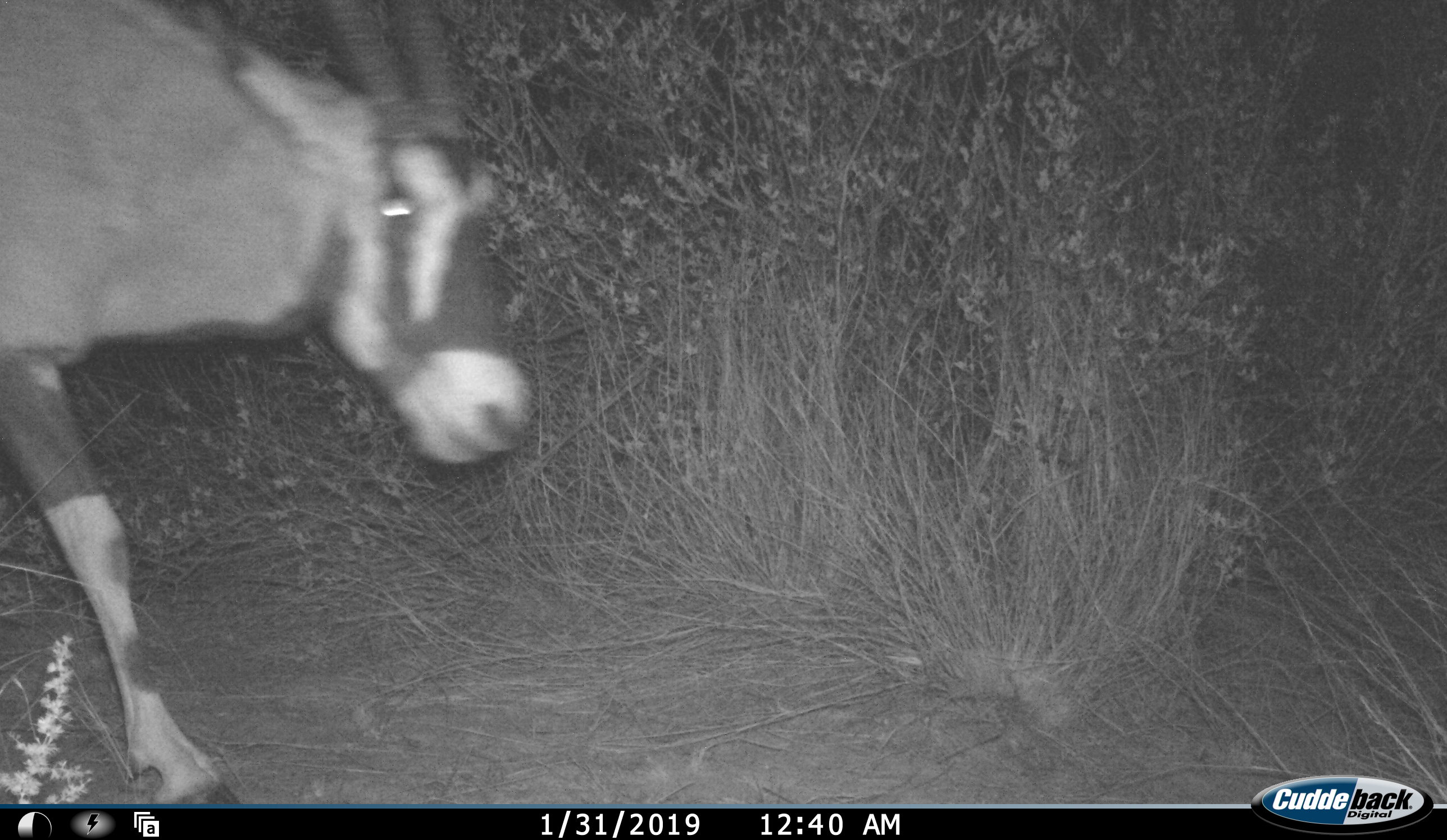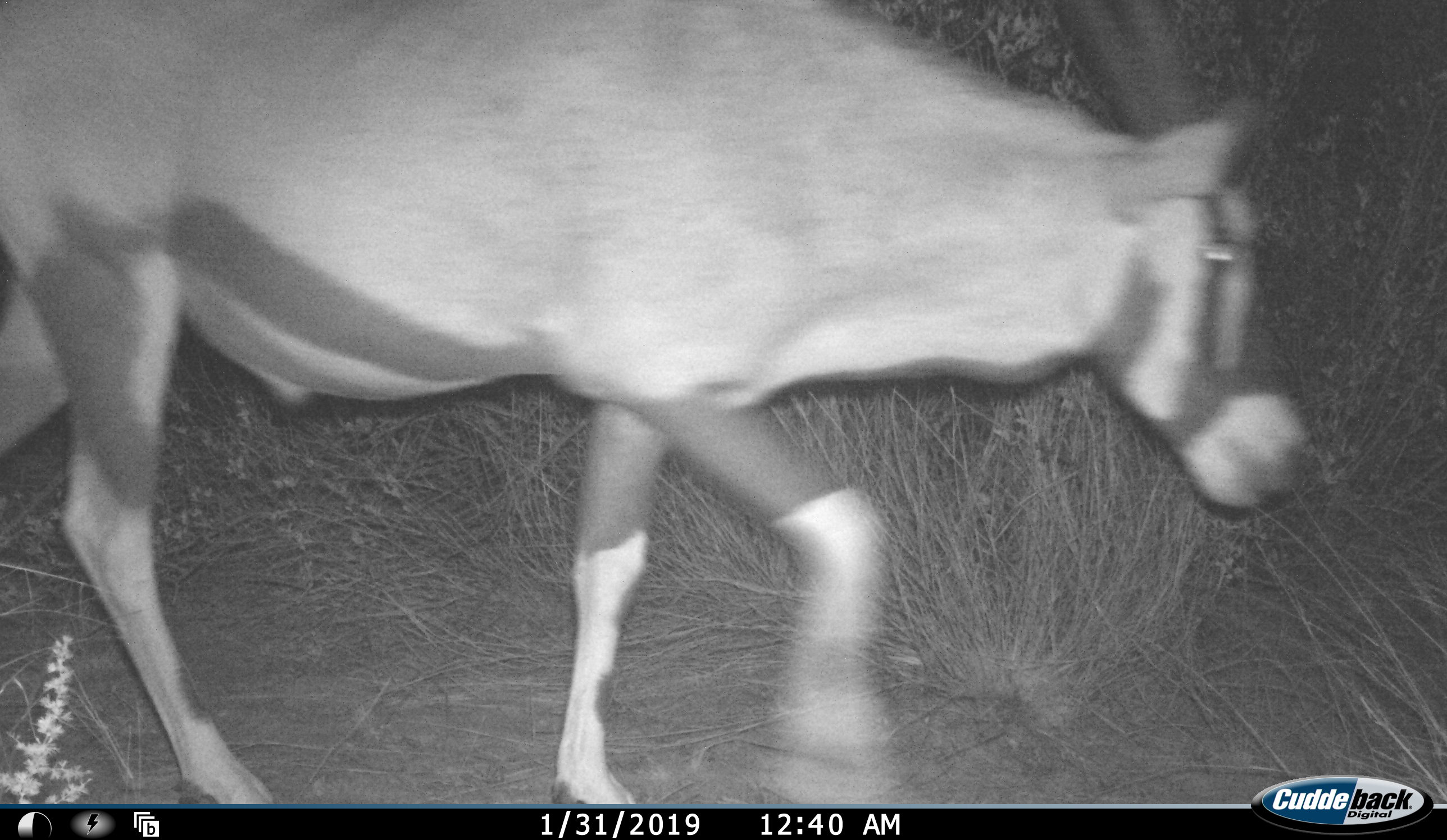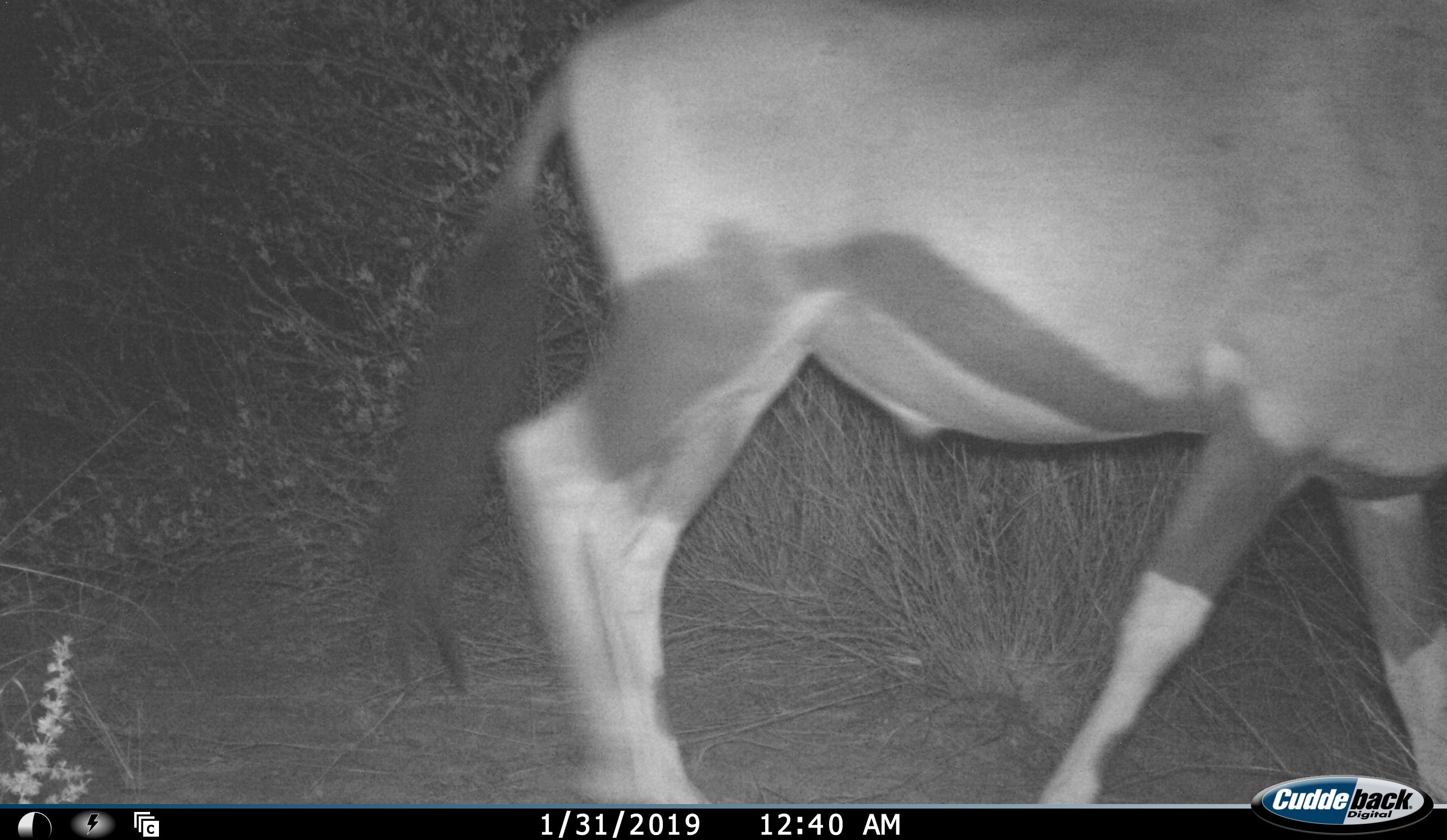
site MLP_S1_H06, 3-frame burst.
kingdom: Animalia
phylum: Chordata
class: Mammalia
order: Artiodactyla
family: Bovidae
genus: Oryx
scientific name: Oryx gazella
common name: gemsbok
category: oryx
Oryx (gemsbok) (Oryx gazella), count 1. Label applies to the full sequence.